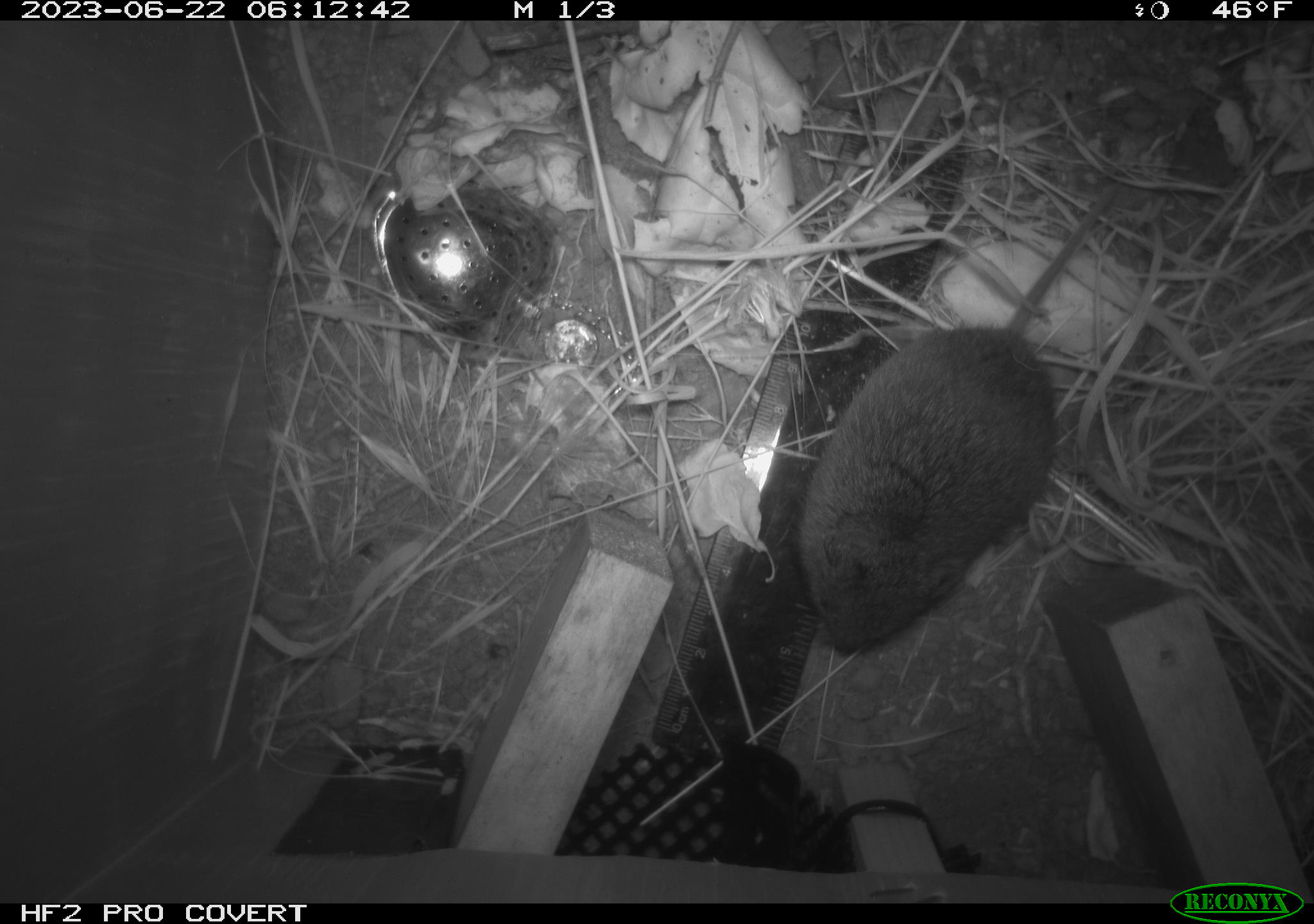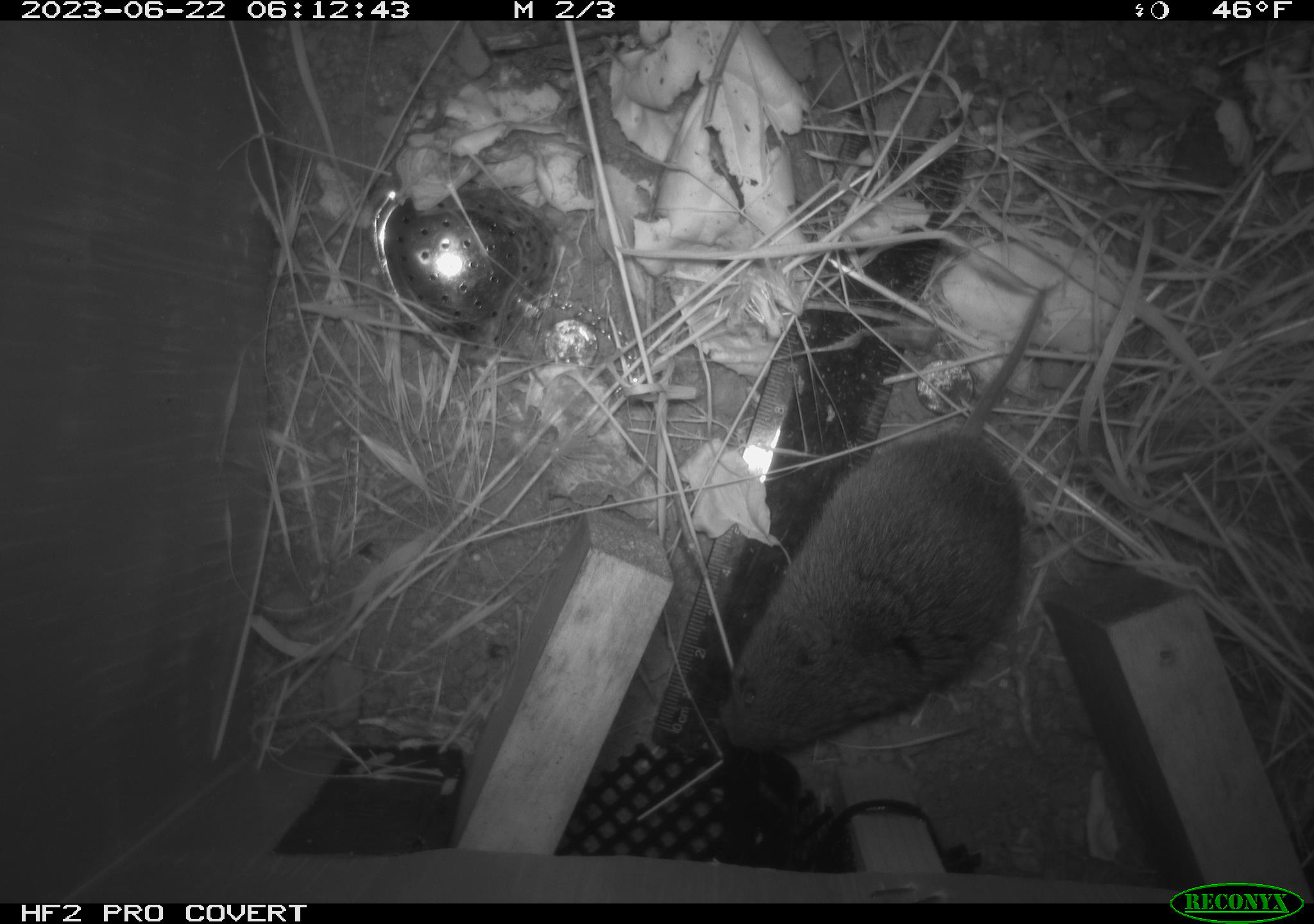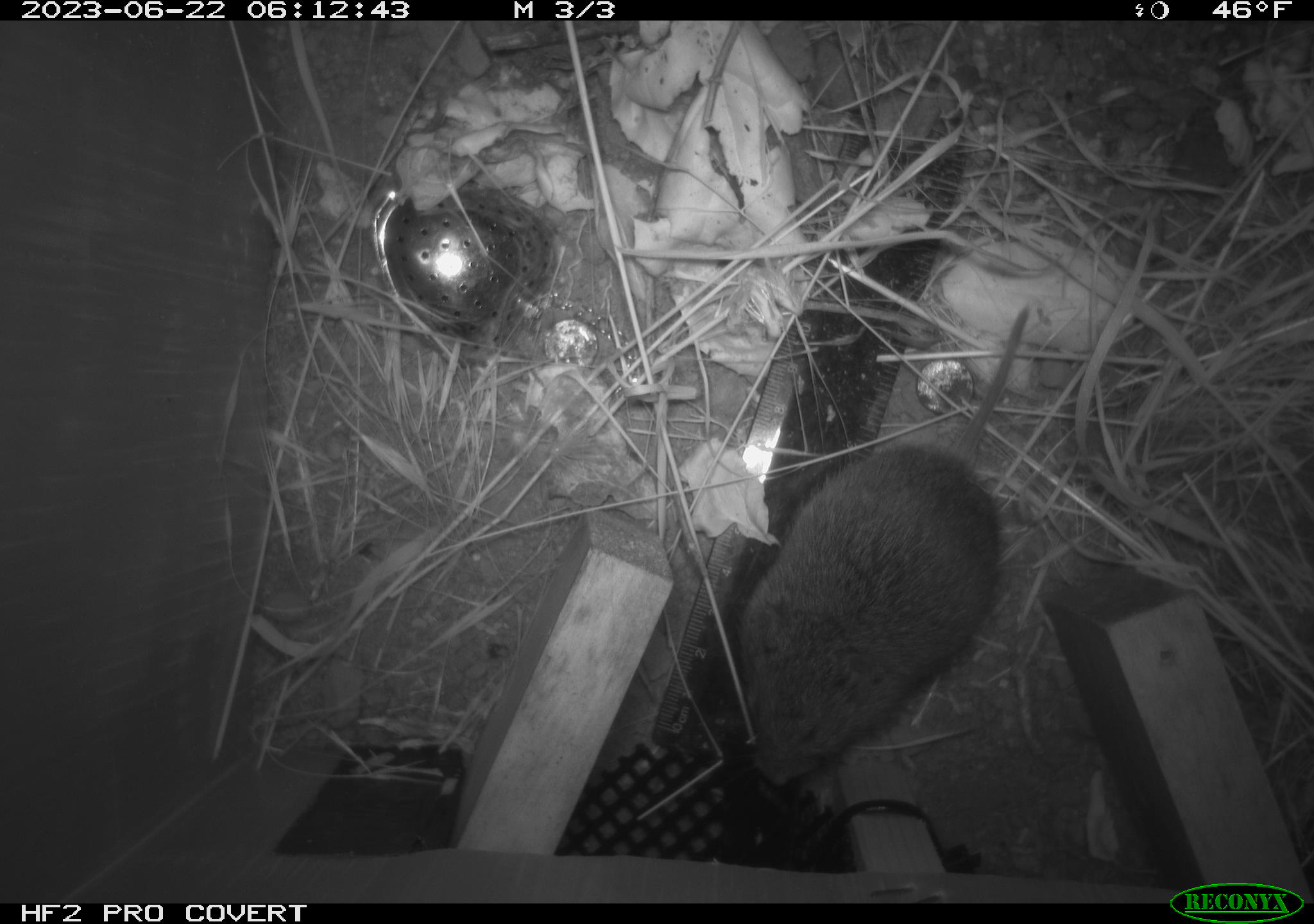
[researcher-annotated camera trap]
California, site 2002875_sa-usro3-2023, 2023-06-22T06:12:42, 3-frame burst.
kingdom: Animalia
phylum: Chordata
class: Mammalia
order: Rodentia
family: Cricetidae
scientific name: Arvicolinae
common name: voles, lemmings, and muskrats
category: arvicolinae subfamily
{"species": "arvicolinae subfamily (voles, lemmings, and muskrats) (Arvicolinae)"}